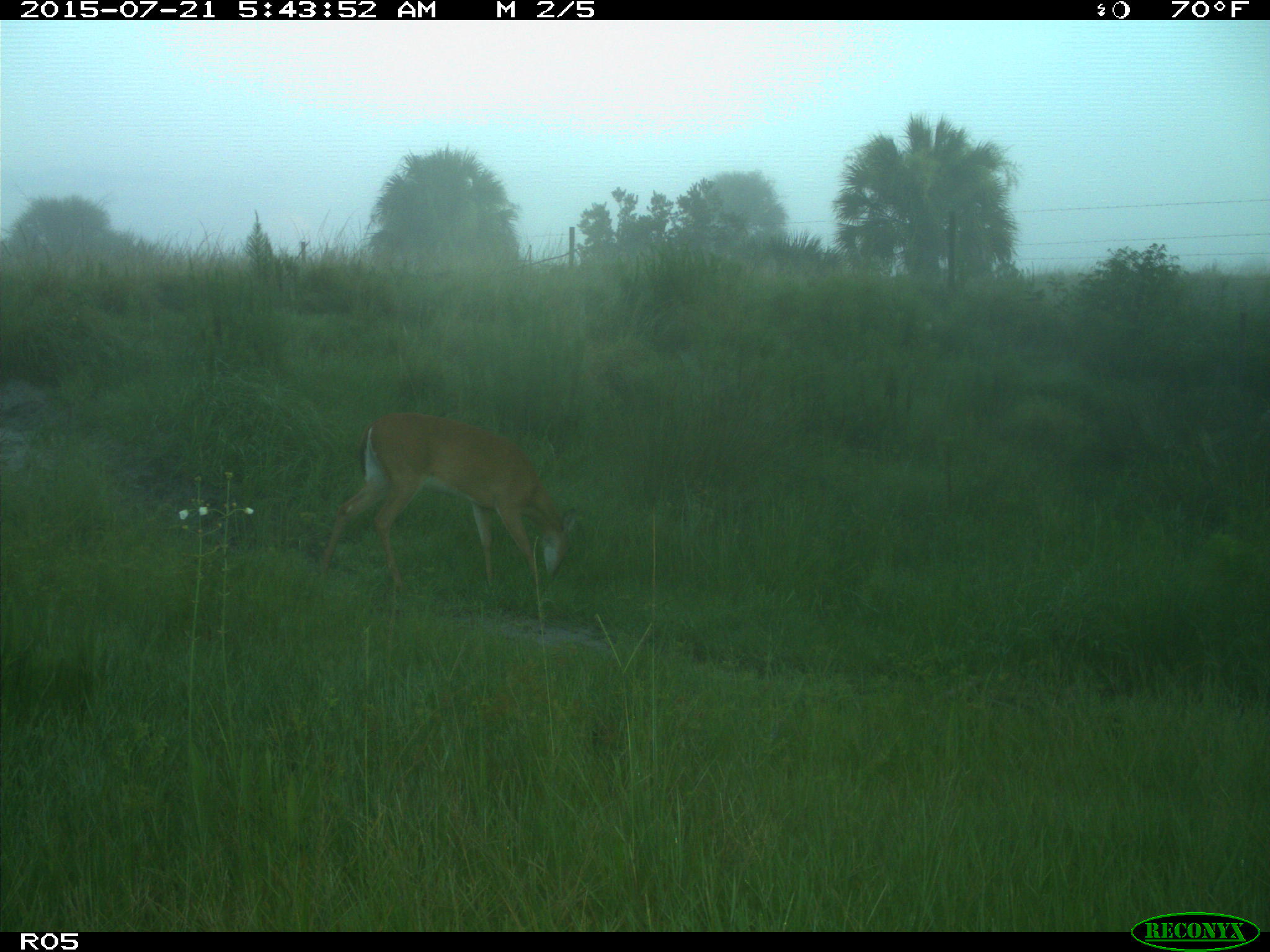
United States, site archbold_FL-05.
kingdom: Animalia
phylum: Chordata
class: Mammalia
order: Artiodactyla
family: Cervidae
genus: Odocoileus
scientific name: Odocoileus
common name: deer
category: unidentified deer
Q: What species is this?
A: Unidentified deer (deer) (Odocoileus).